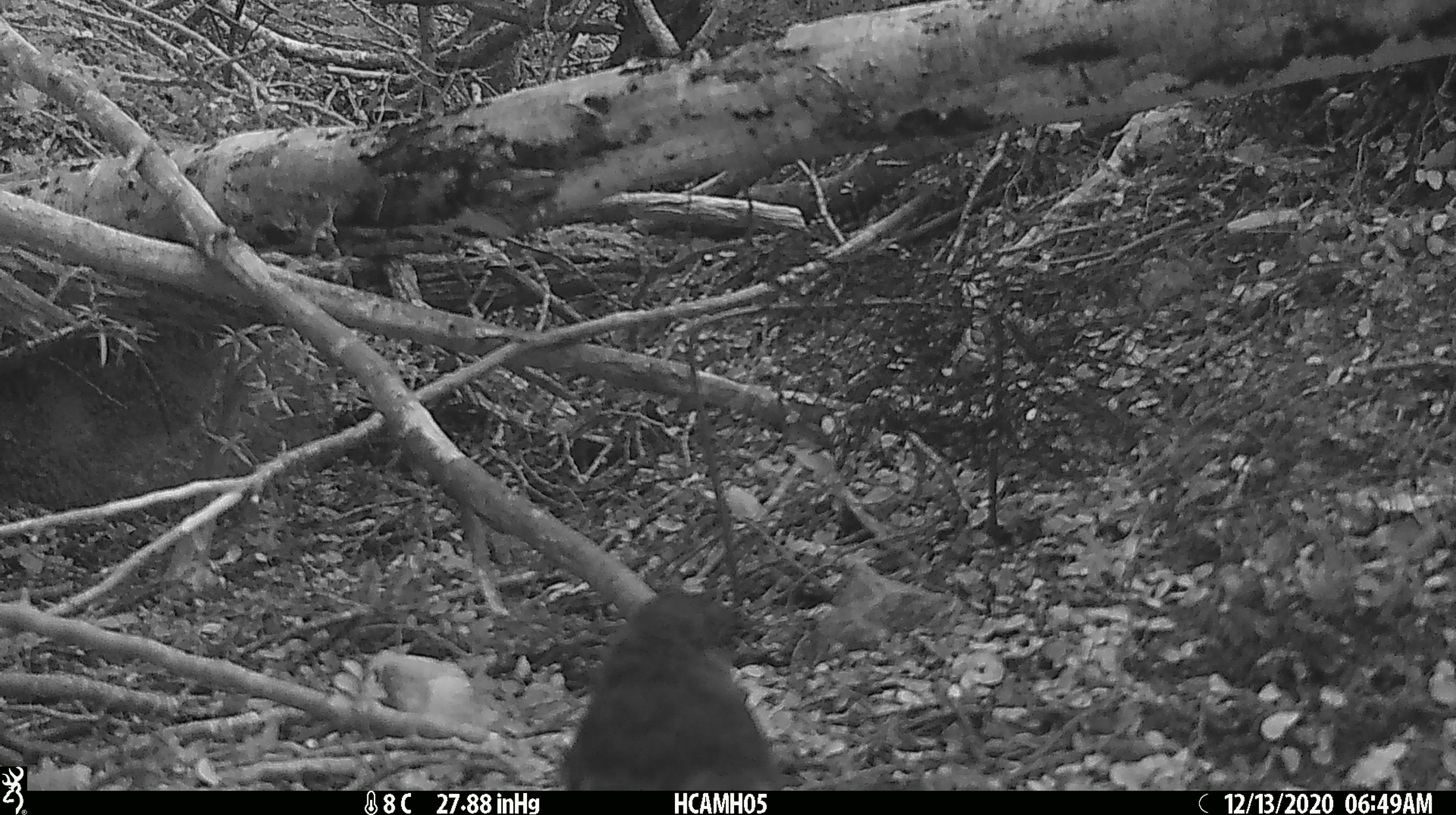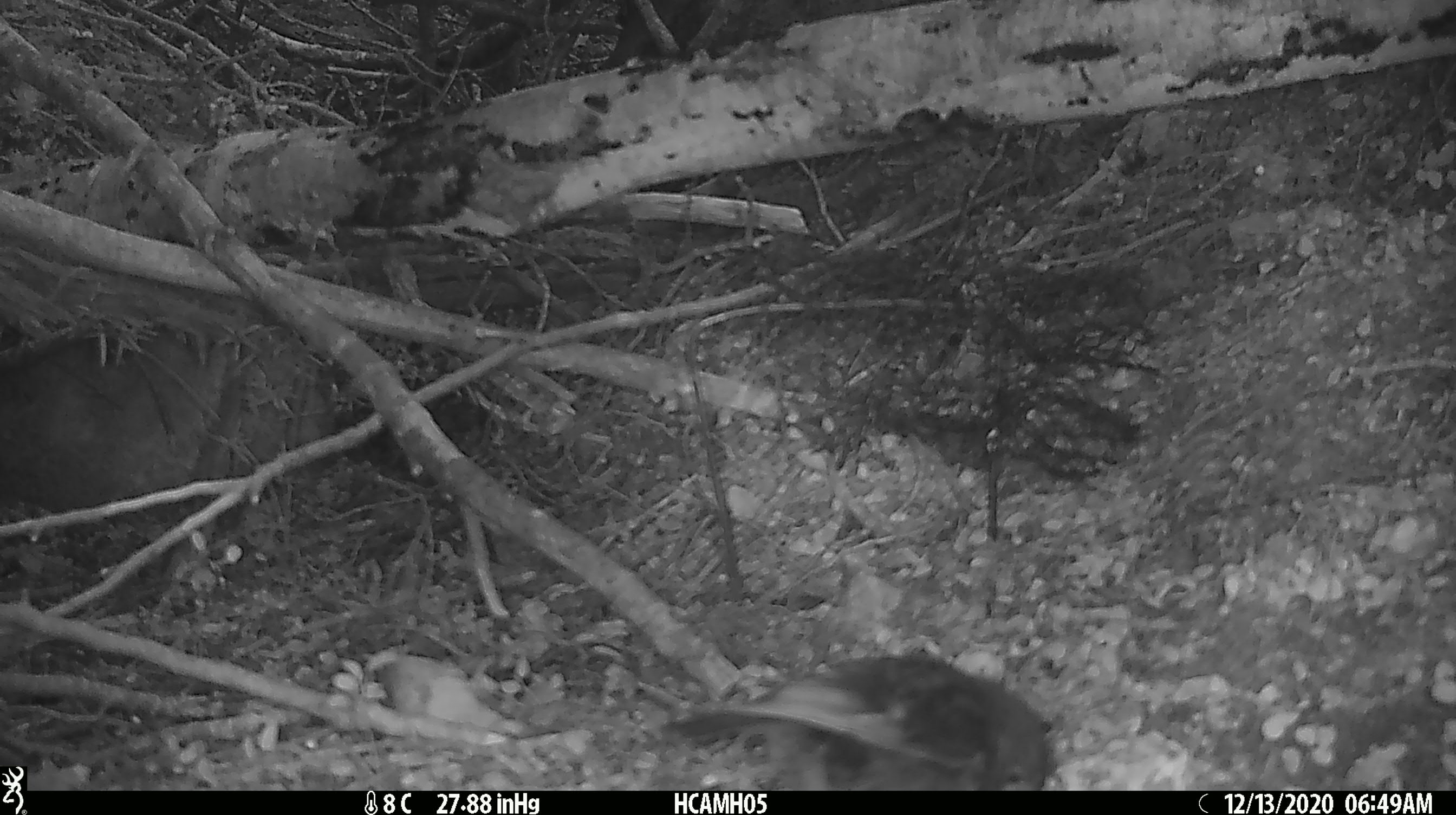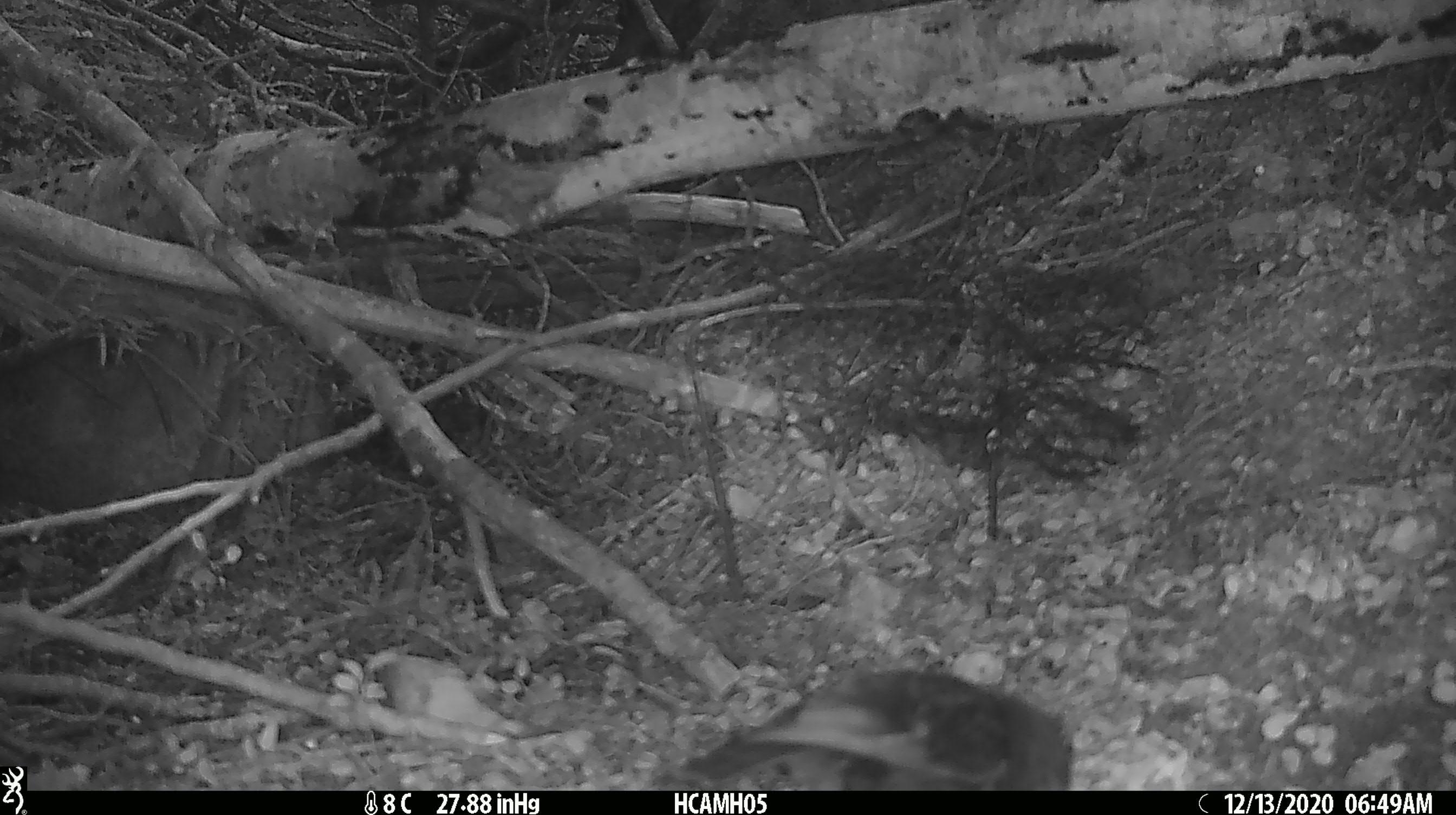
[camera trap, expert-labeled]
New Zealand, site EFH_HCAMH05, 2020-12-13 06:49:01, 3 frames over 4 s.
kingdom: Animalia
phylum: Chordata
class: Aves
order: Passeriformes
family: Petroicidae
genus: Petroica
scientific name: Petroica australis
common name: new zealand robin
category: robin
Robin (new zealand robin) (Petroica australis).